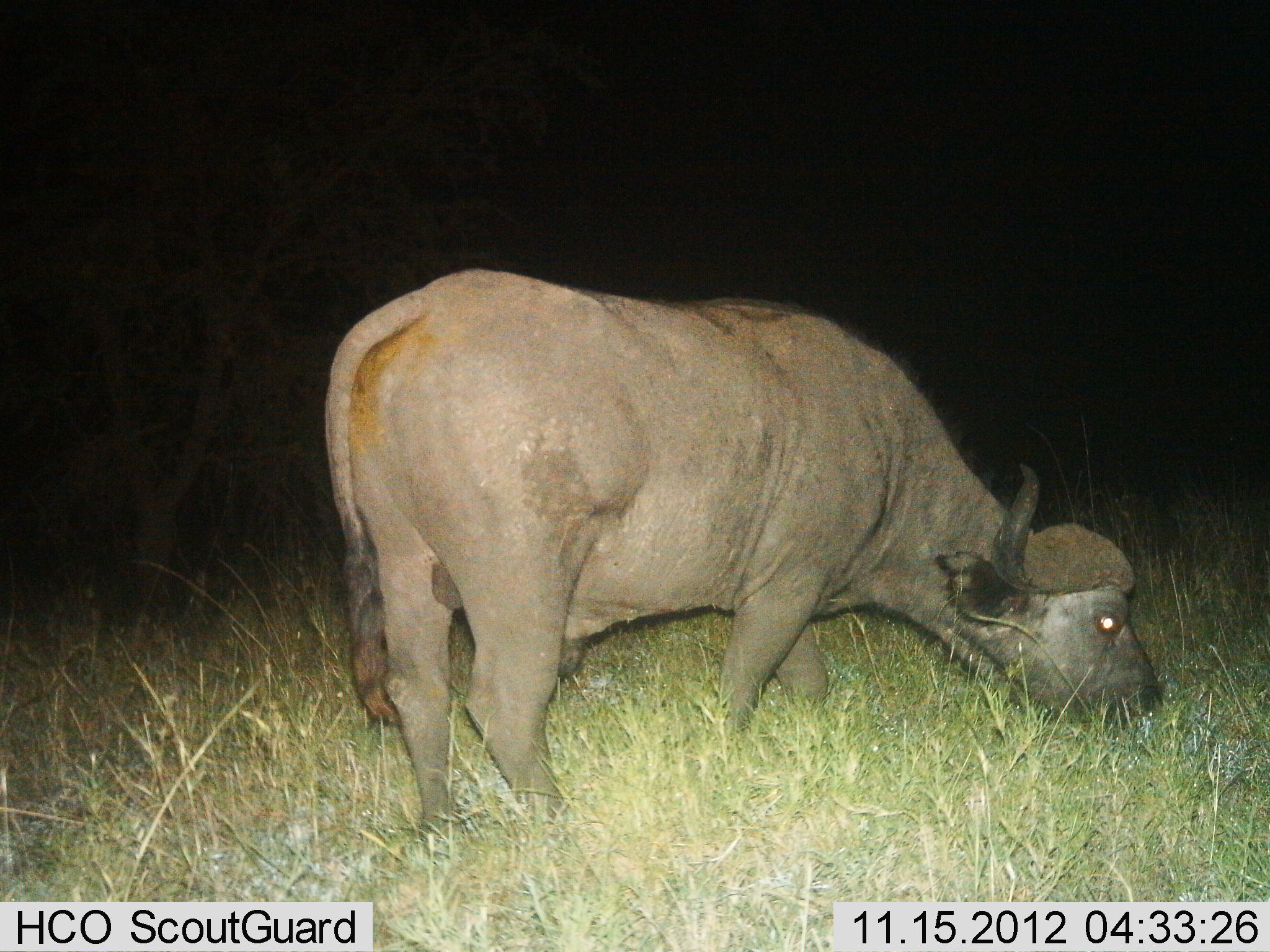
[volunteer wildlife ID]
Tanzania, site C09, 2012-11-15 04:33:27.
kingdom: Animalia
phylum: Chordata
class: Mammalia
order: Artiodactyla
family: Bovidae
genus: Syncerus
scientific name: Syncerus caffer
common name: cape buffalo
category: buffalo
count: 1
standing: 10%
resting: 0%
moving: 0%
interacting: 0%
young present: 0%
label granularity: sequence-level